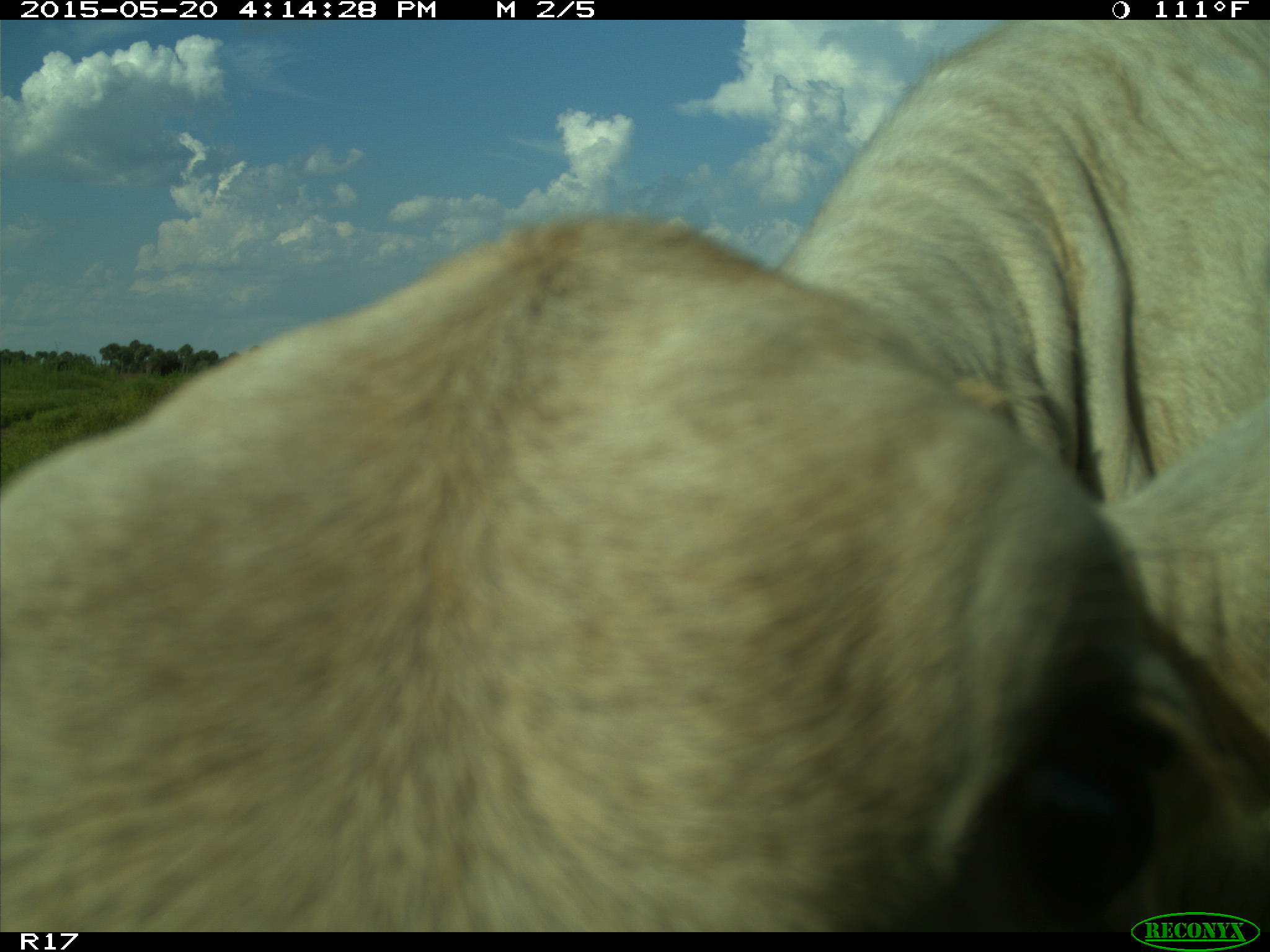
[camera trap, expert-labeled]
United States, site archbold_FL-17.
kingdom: Animalia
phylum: Chordata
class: Mammalia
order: Artiodactyla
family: Bovidae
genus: Bos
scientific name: Bos taurus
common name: domestic cow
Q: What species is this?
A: Bos taurus (domestic cow).